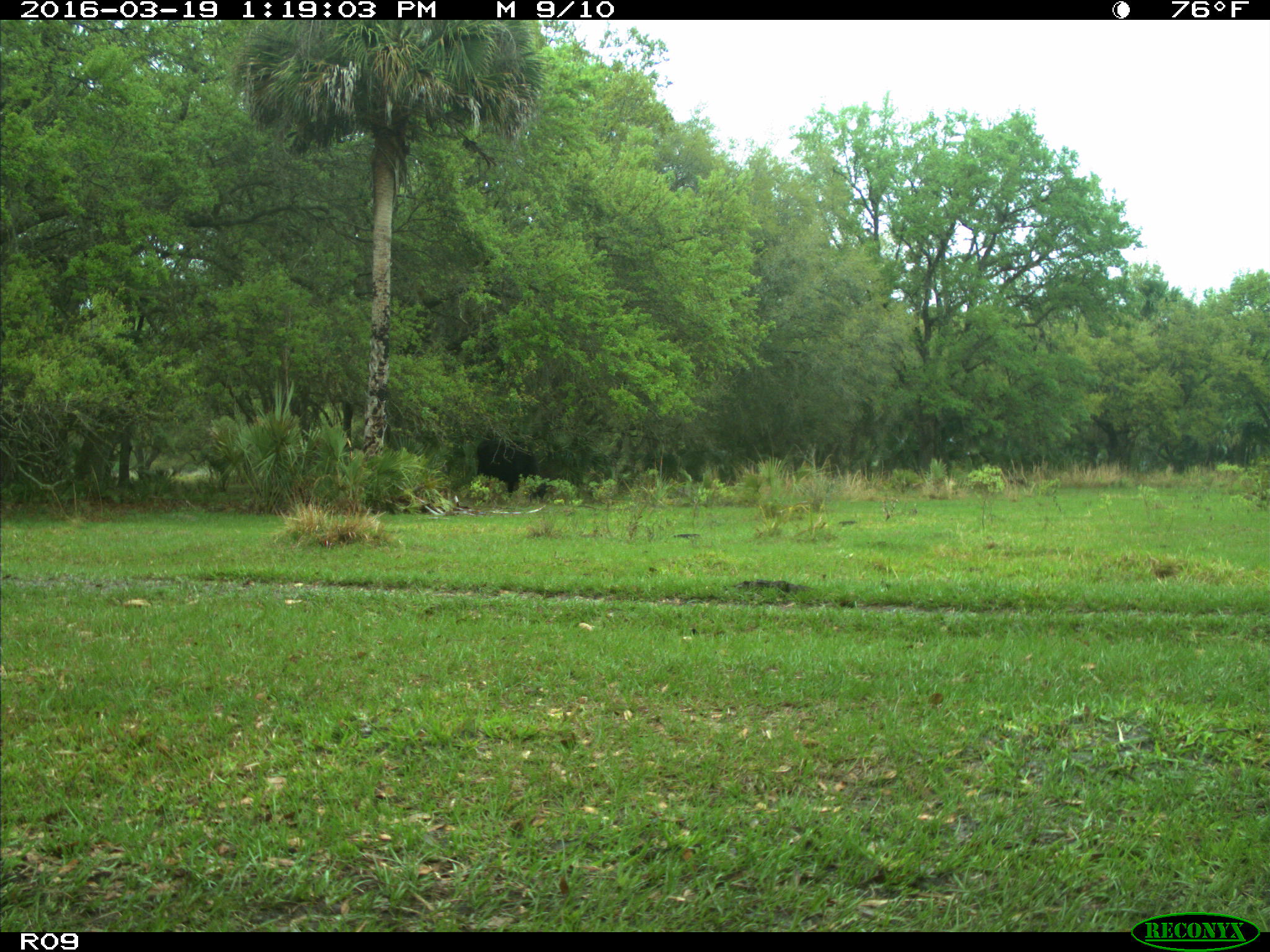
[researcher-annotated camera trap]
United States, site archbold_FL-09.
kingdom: Animalia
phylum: Chordata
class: Mammalia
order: Artiodactyla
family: Bovidae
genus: Bos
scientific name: Bos taurus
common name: domestic cow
Bos taurus (domestic cow).